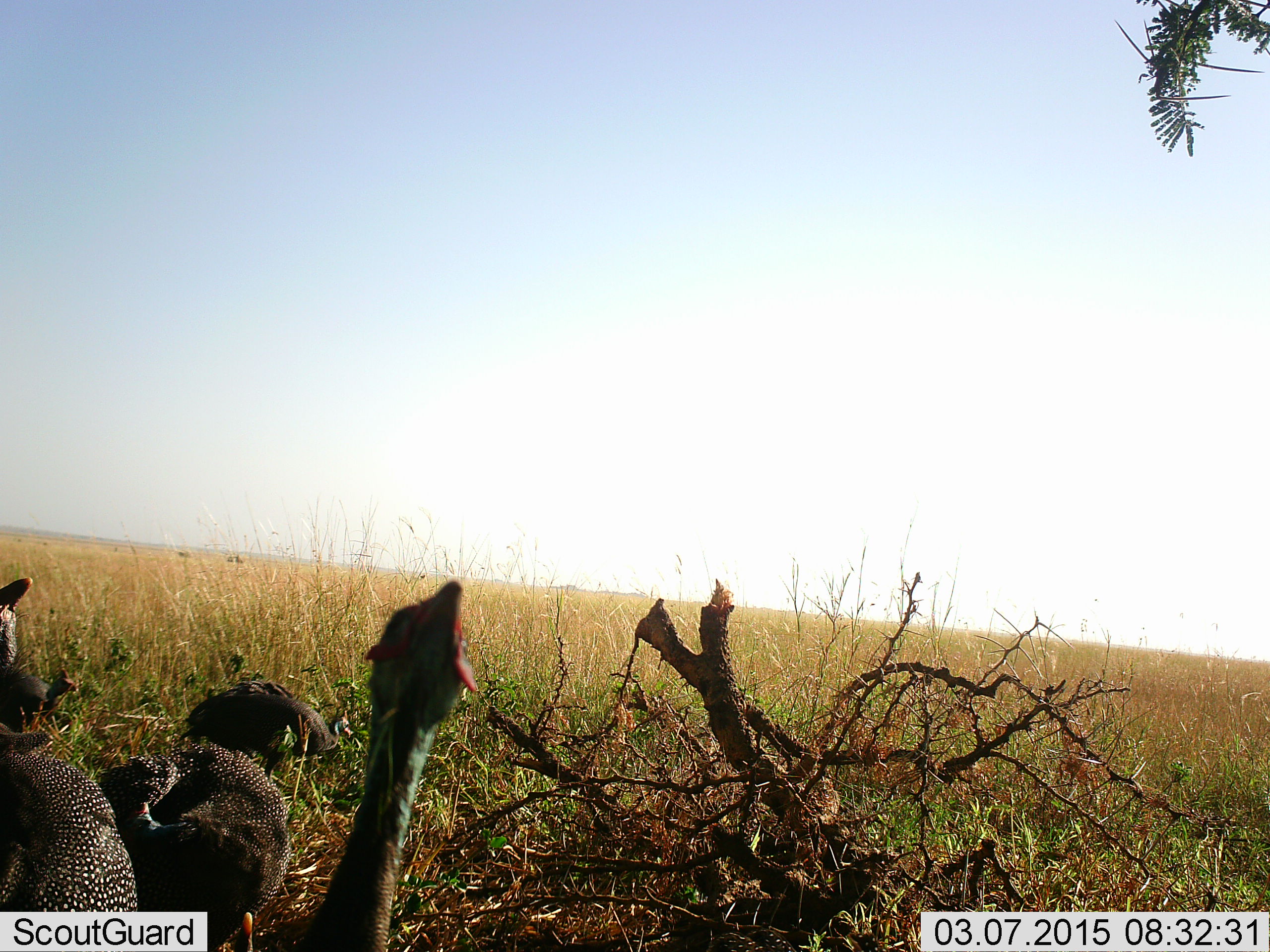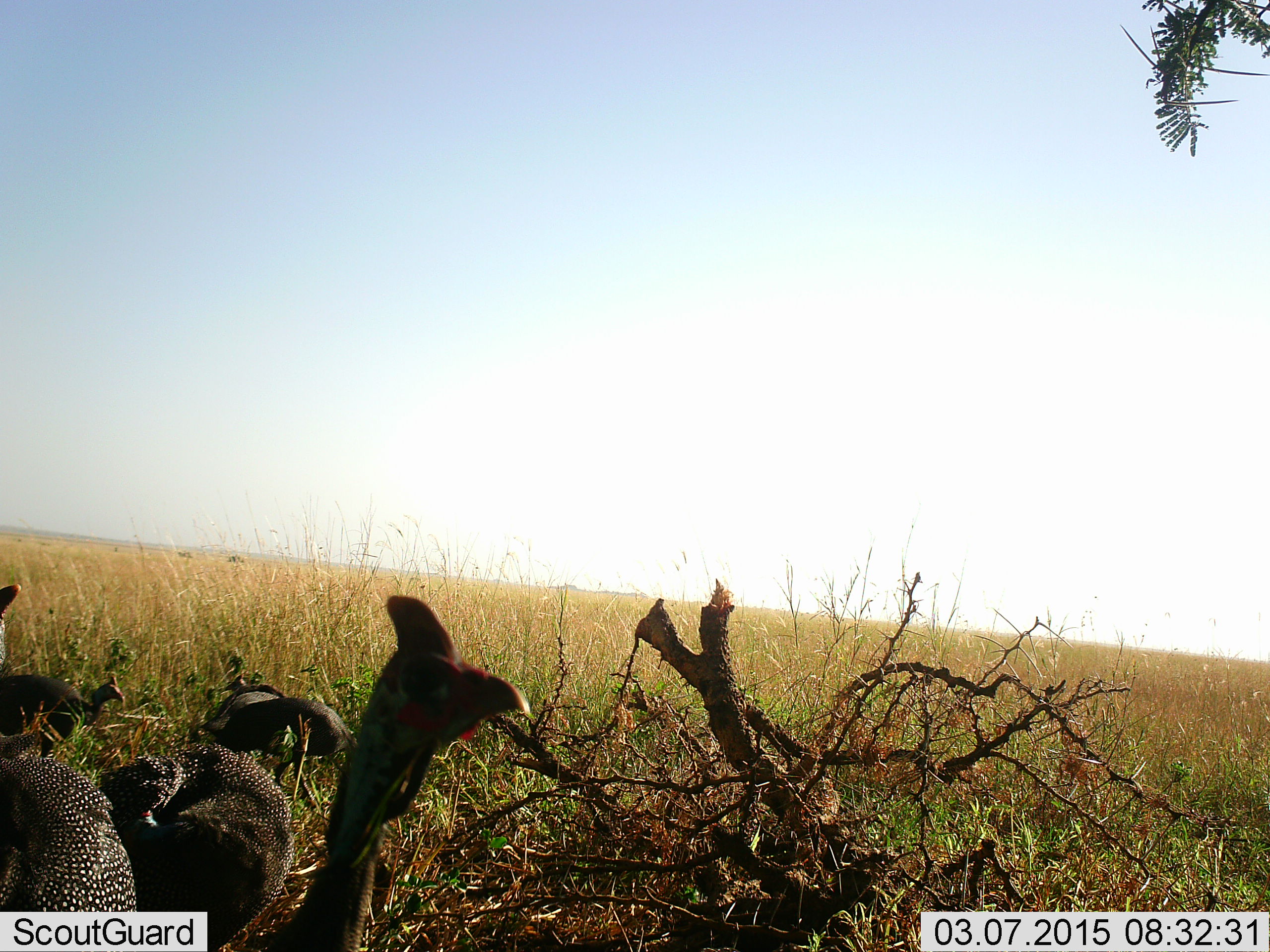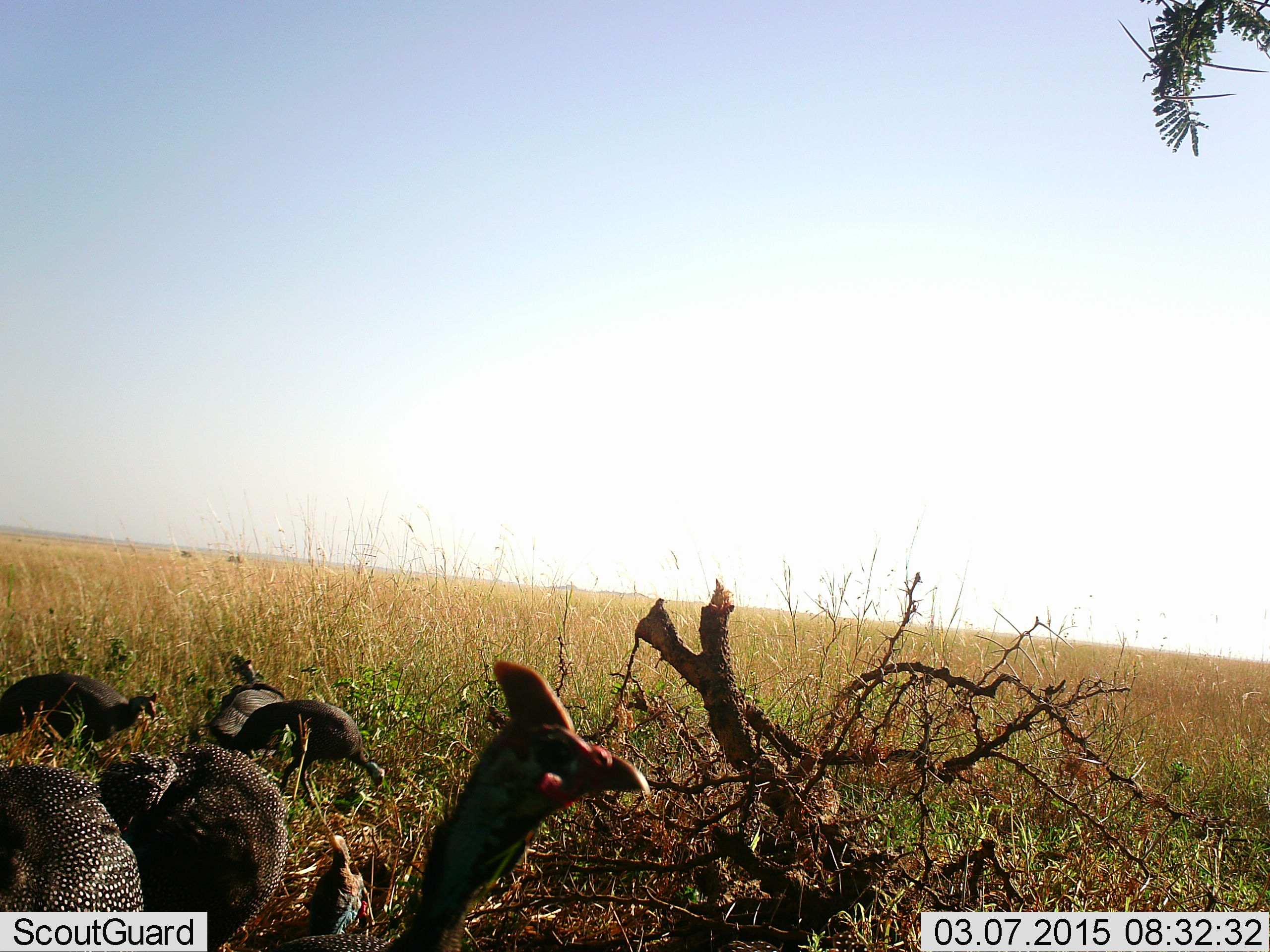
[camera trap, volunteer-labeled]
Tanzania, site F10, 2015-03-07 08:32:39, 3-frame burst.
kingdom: Animalia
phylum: Chordata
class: Aves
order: Galliformes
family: Numididae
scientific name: Numididae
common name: guinea fowl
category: guineafowl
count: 6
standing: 70%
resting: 0%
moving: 40%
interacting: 0%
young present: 10%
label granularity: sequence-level